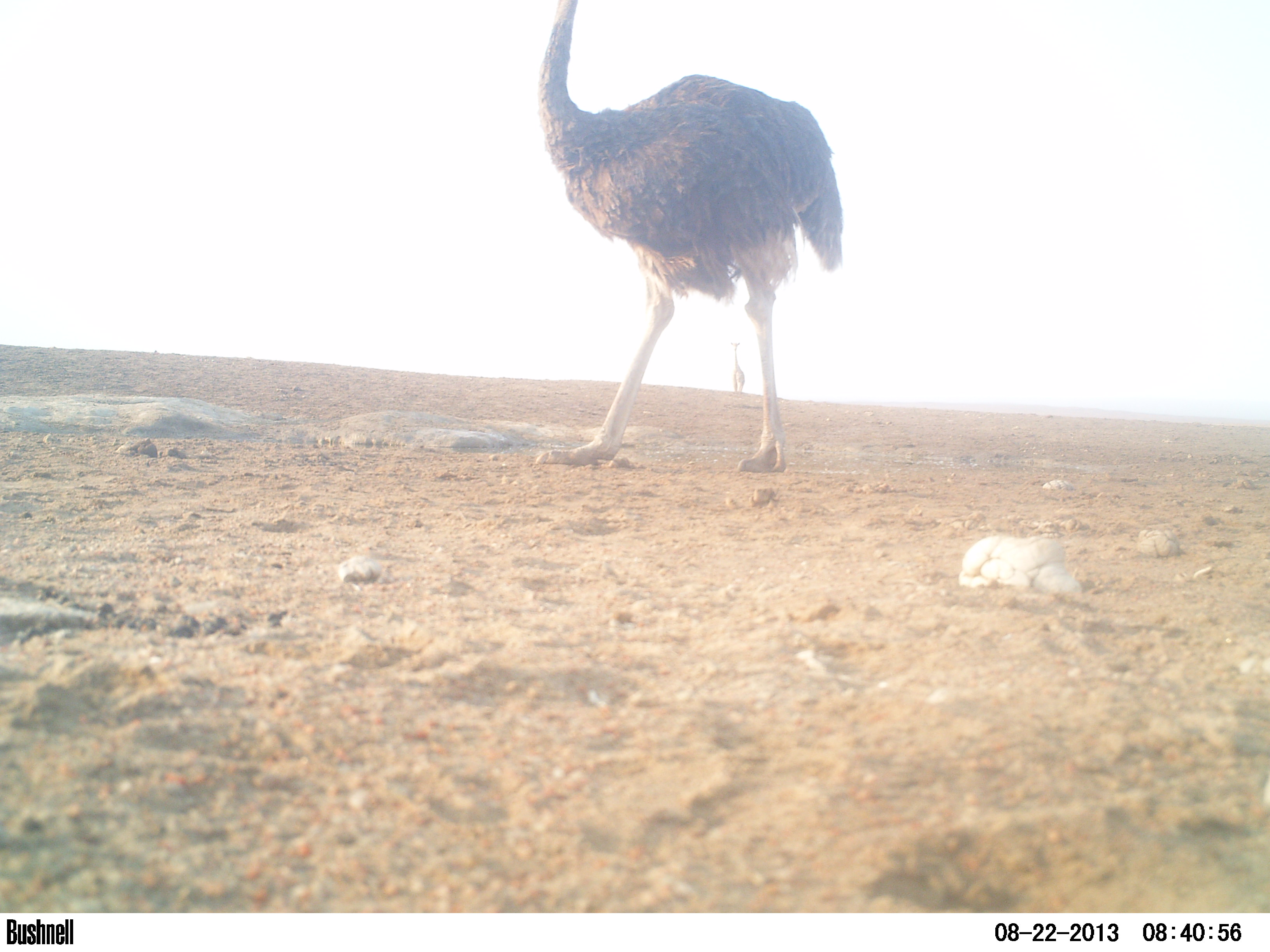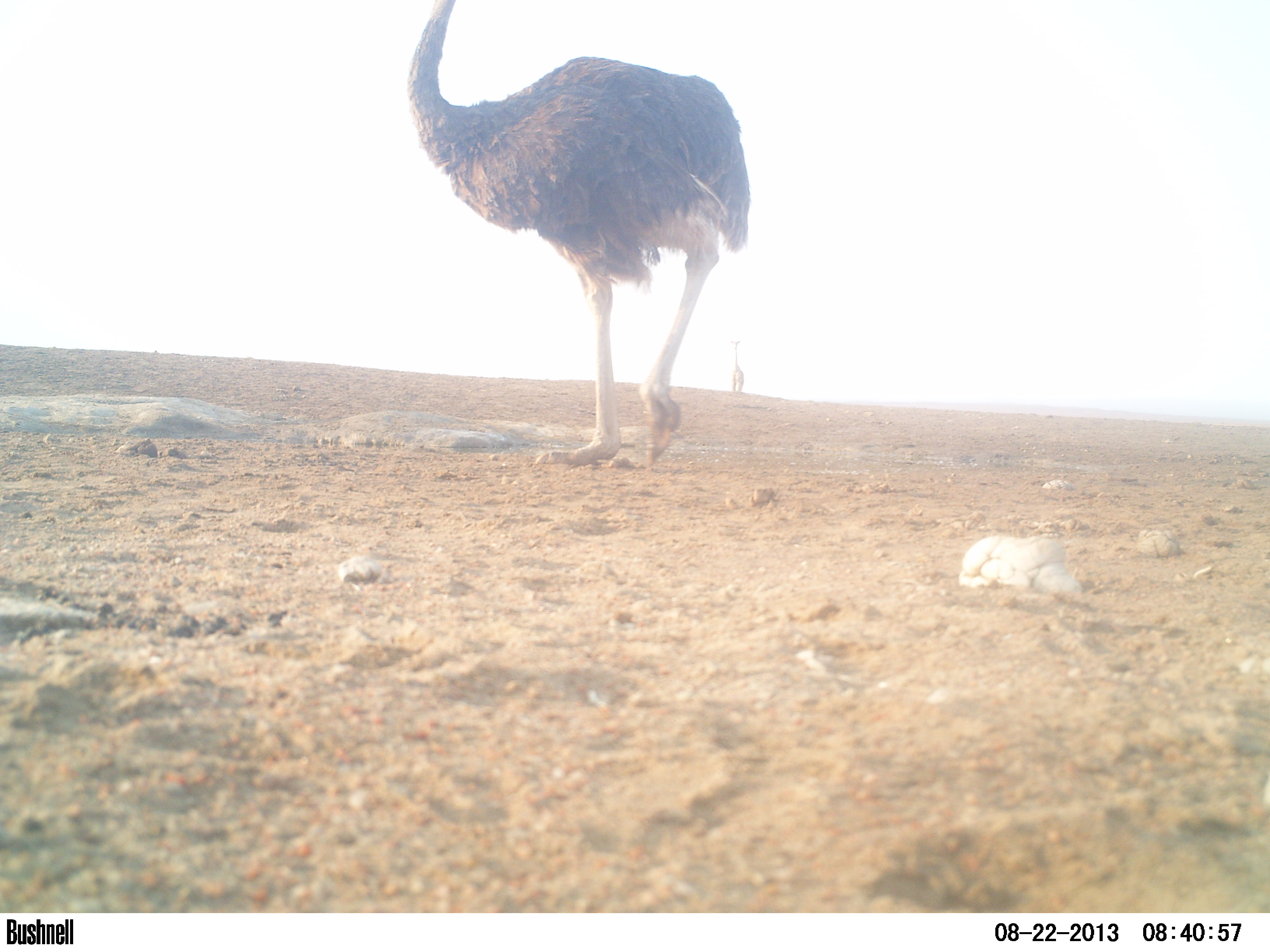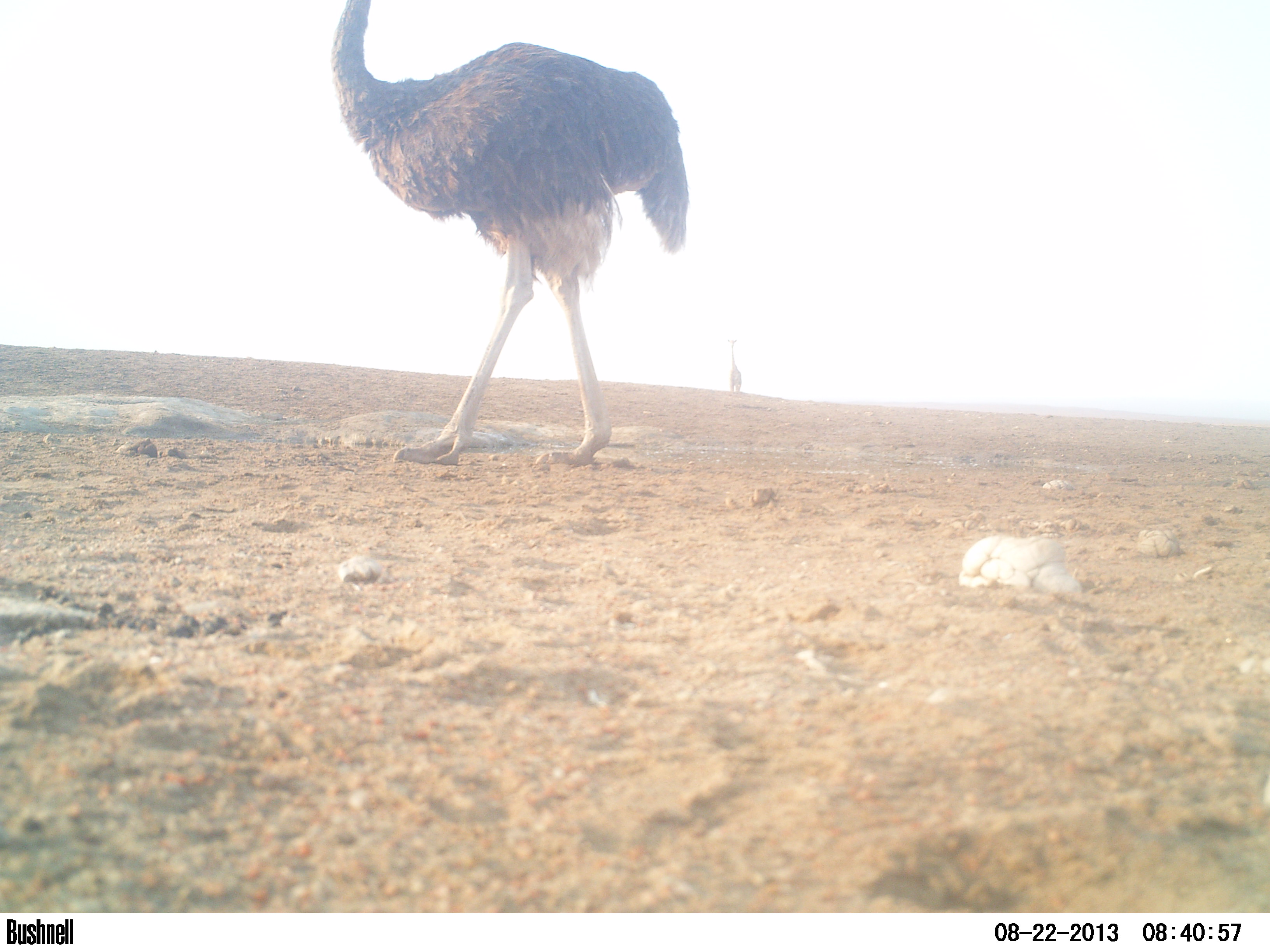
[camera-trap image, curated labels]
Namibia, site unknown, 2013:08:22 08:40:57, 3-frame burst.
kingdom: Animalia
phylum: Chordata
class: Mammalia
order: Artiodactyla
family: Giraffidae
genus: Giraffa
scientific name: Giraffa camelopardalis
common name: giraffe